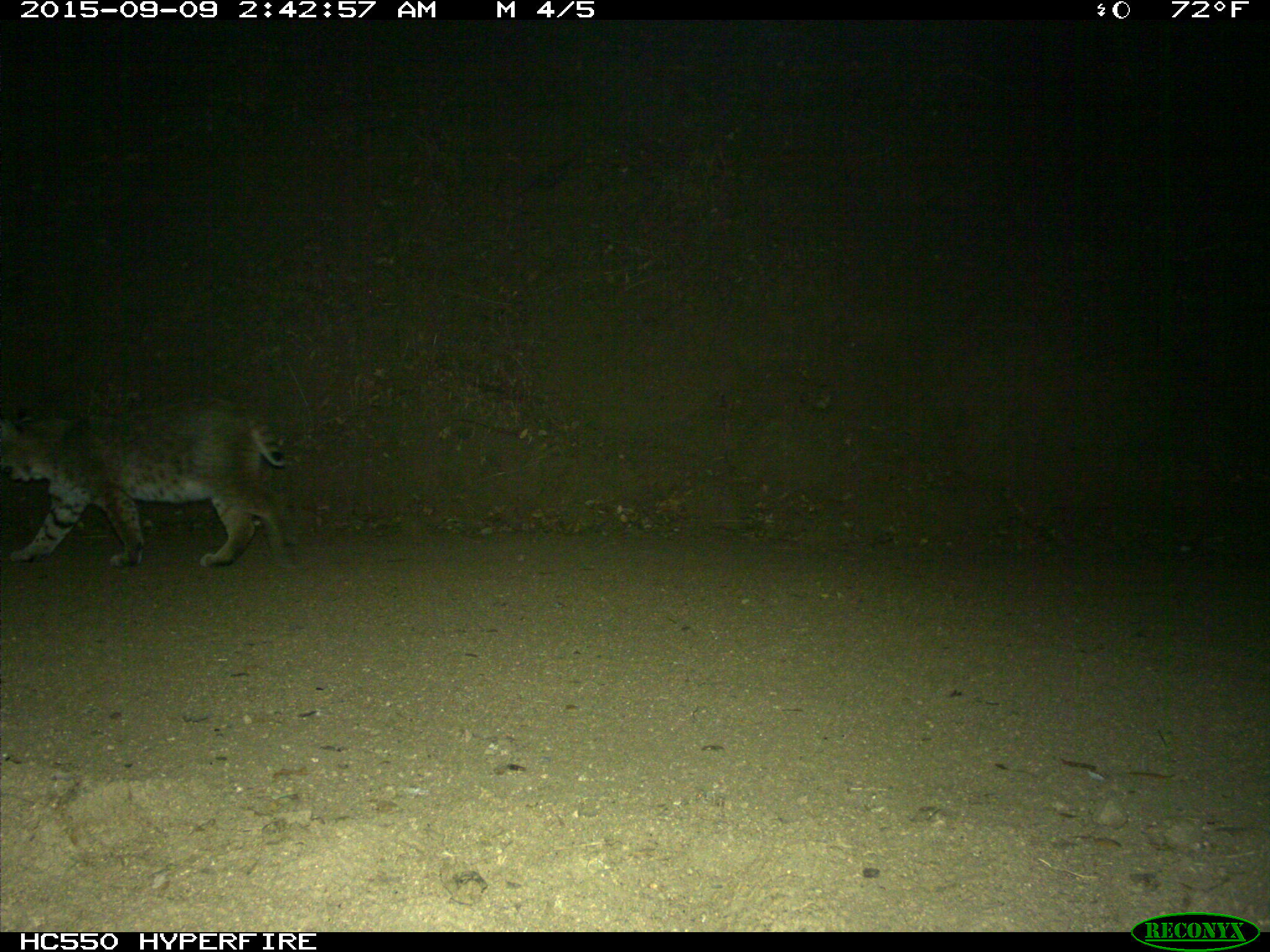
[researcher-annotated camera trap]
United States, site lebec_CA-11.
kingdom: Animalia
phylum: Chordata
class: Mammalia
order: Carnivora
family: Felidae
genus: Lynx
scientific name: Lynx rufus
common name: bobcat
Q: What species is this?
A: Lynx rufus (bobcat).